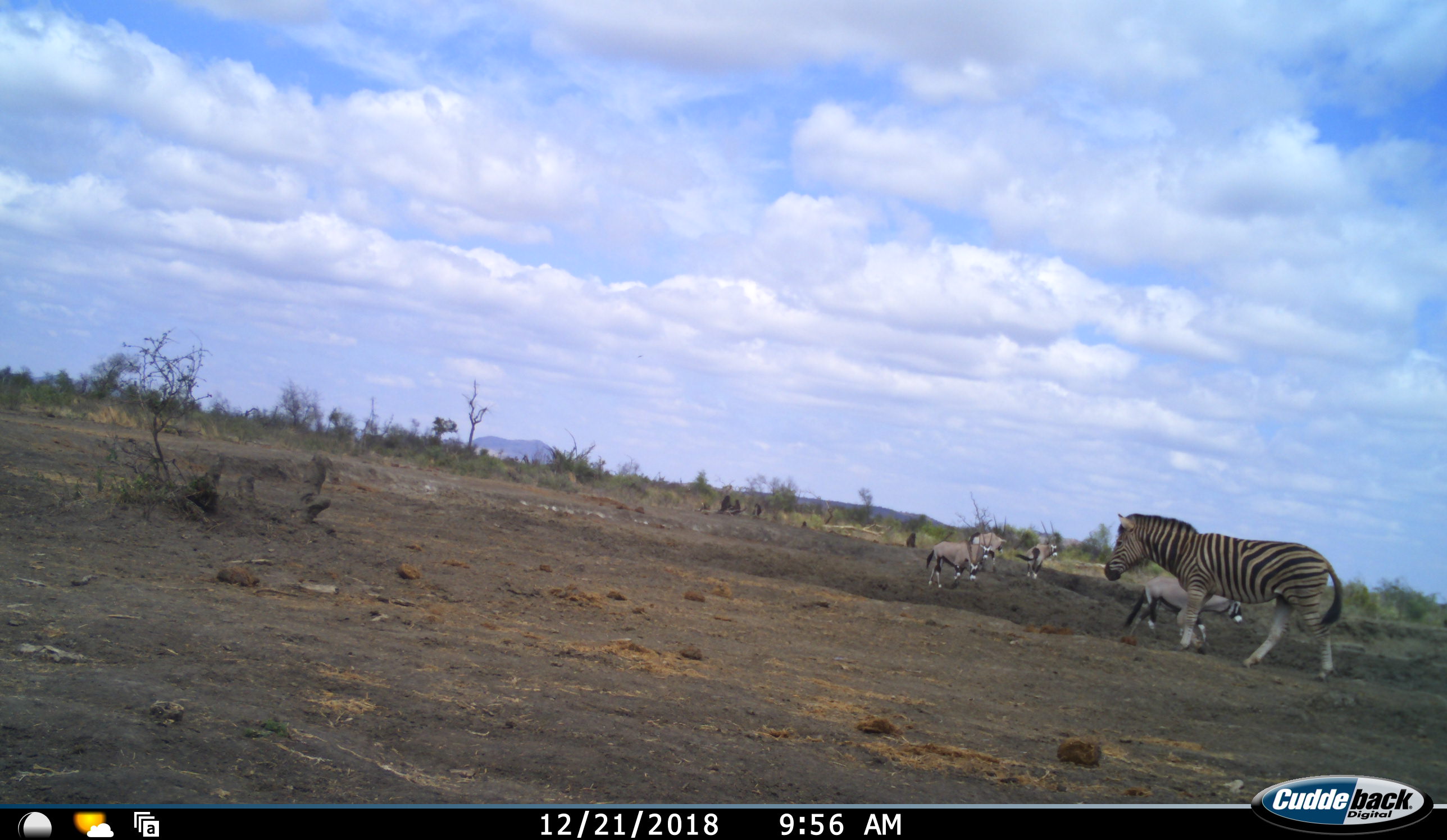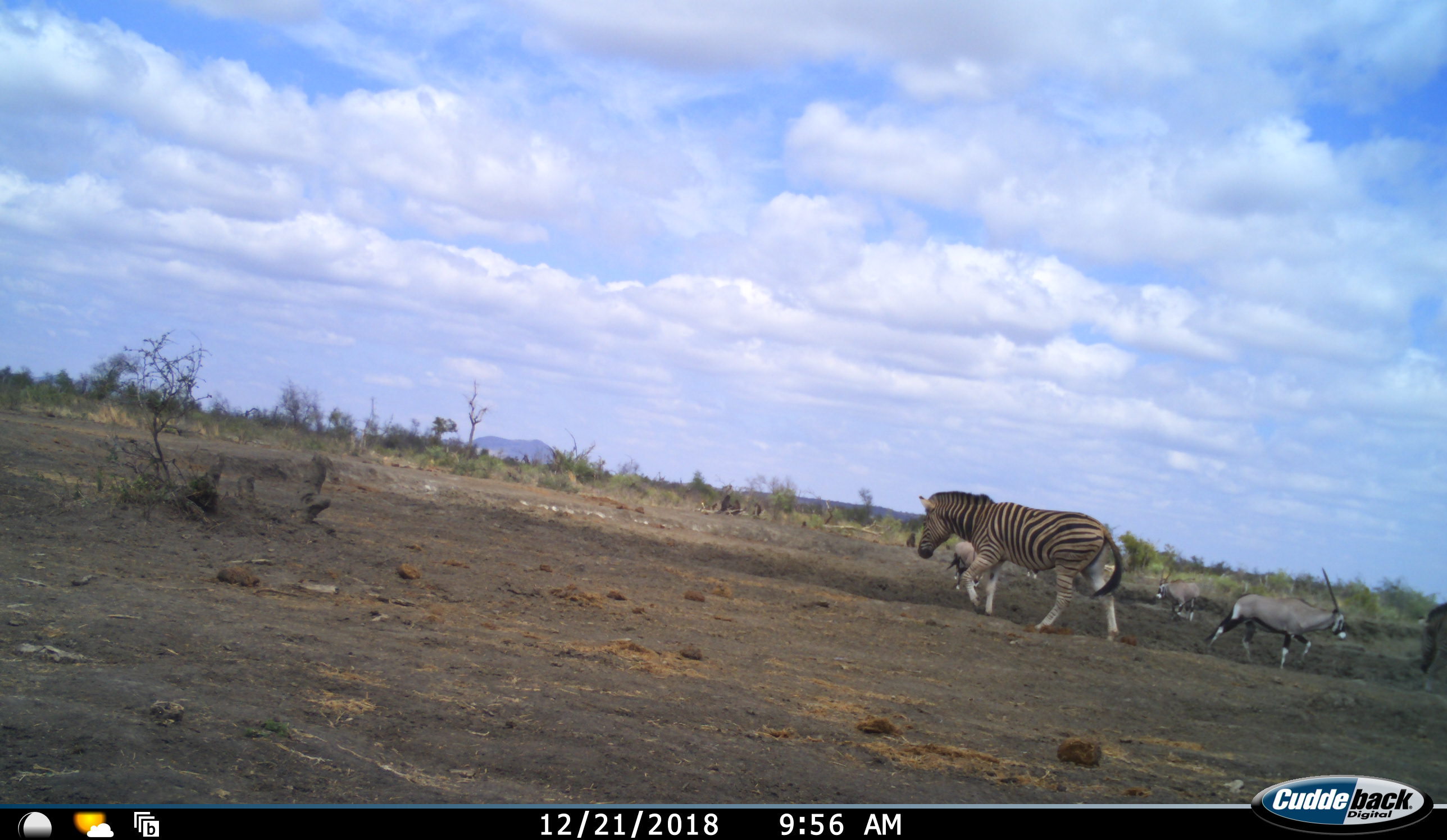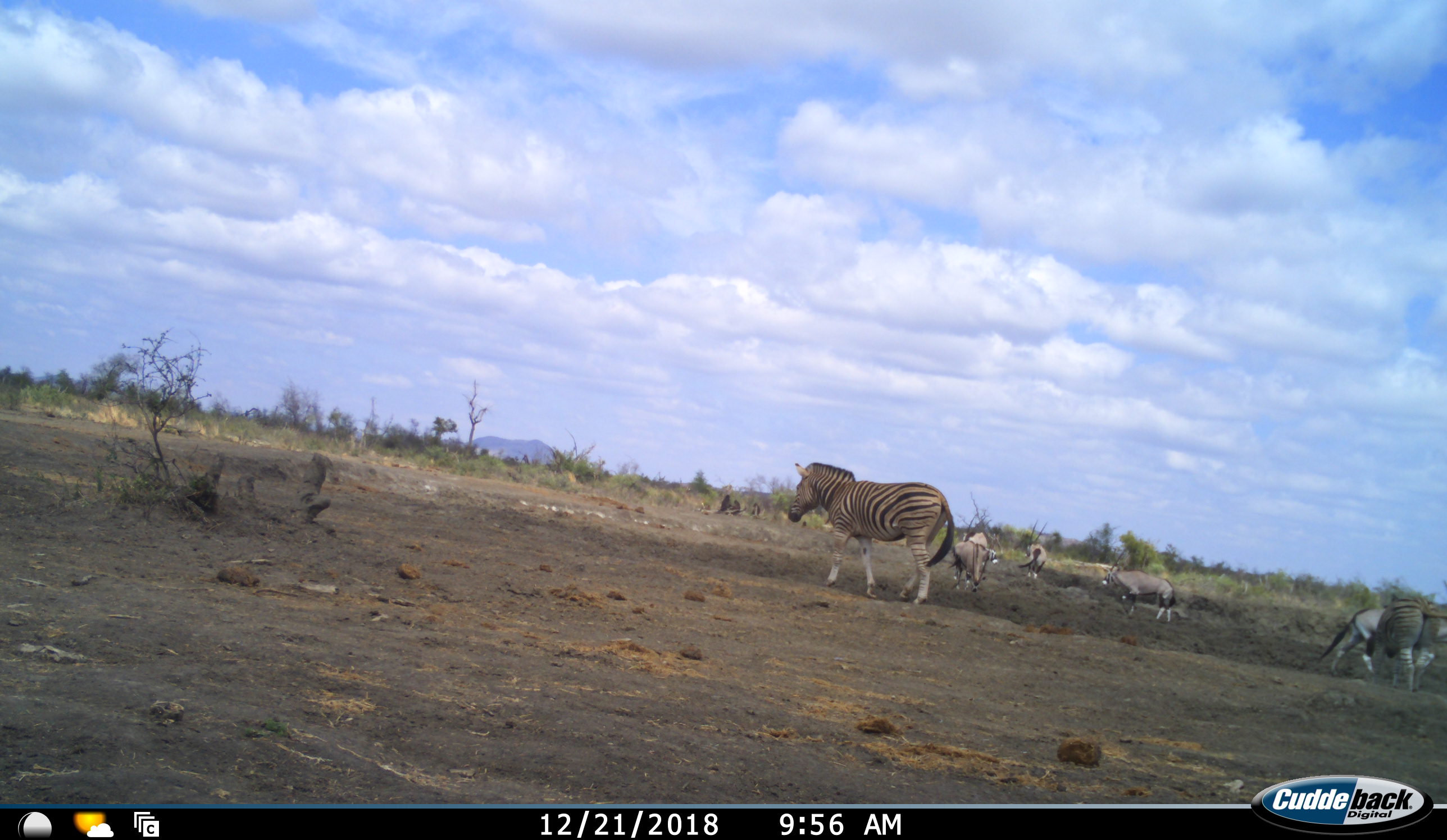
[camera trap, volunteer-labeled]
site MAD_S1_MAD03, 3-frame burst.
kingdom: Animalia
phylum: Chordata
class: Mammalia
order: Artiodactyla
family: Bovidae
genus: Oryx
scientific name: Oryx gazella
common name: gemsbok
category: oryx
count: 5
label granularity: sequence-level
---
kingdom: Animalia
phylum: Chordata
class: Mammalia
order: Perissodactyla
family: Equidae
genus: Equus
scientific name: Equus quagga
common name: plains zebra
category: zebraplains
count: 2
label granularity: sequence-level